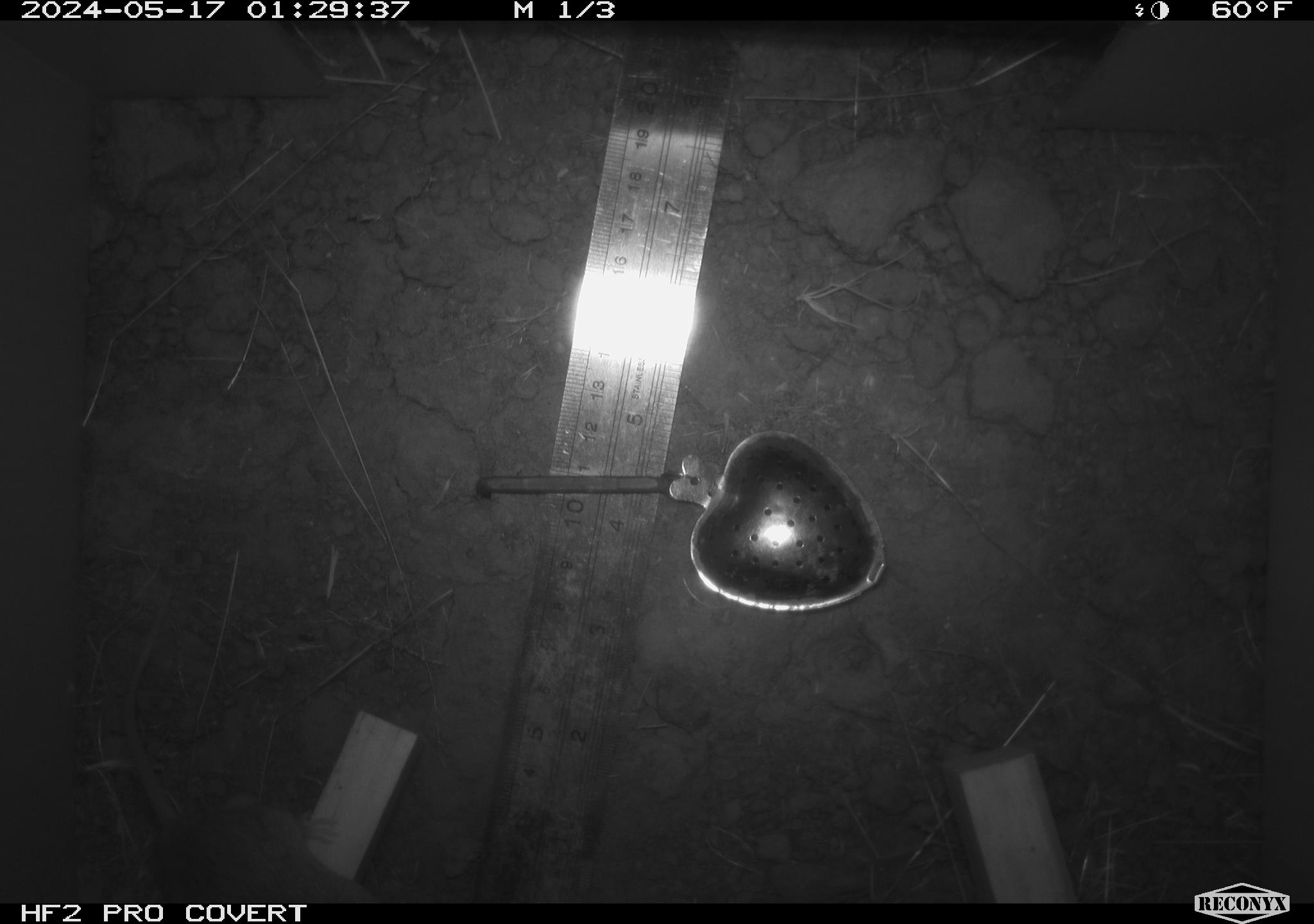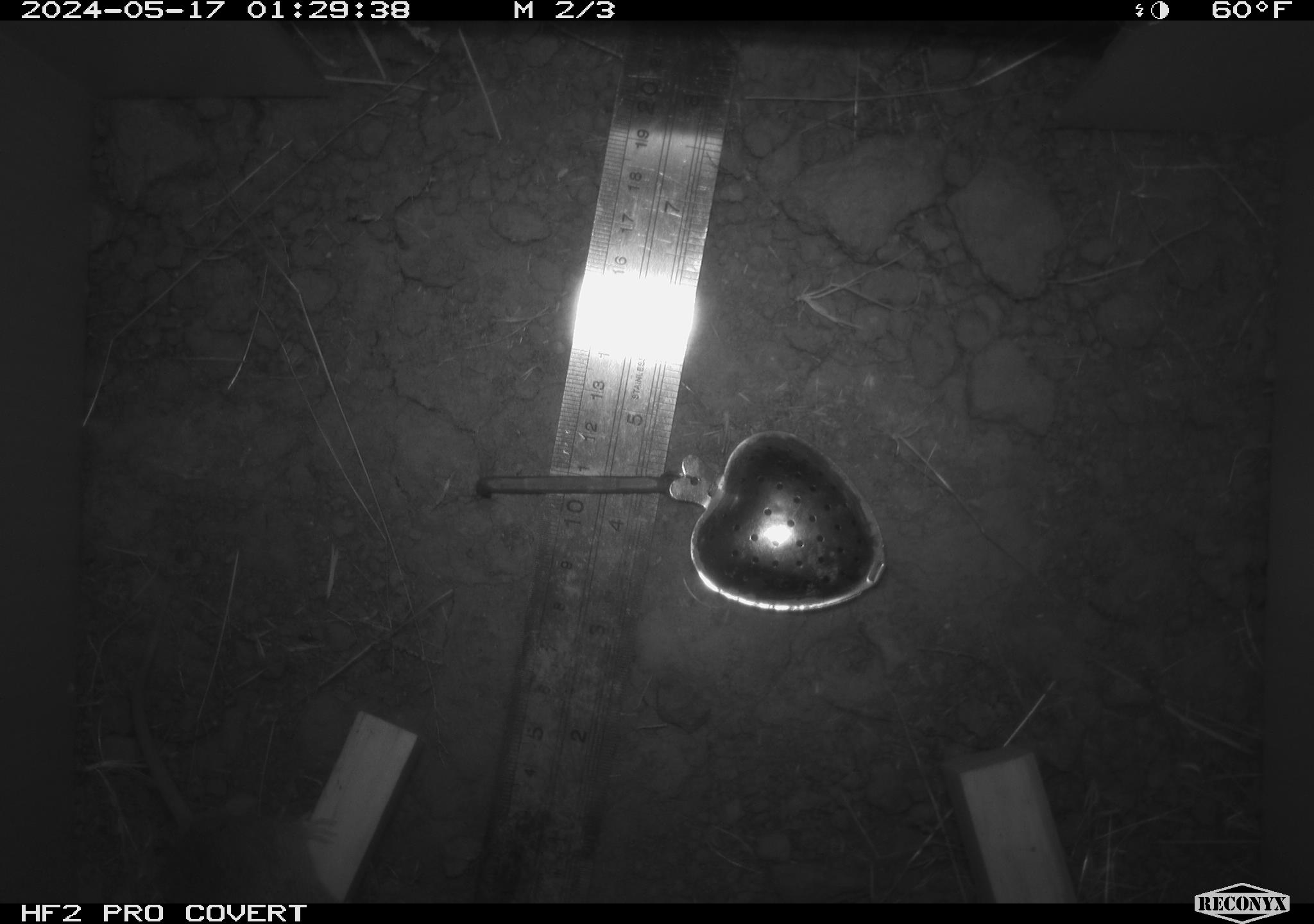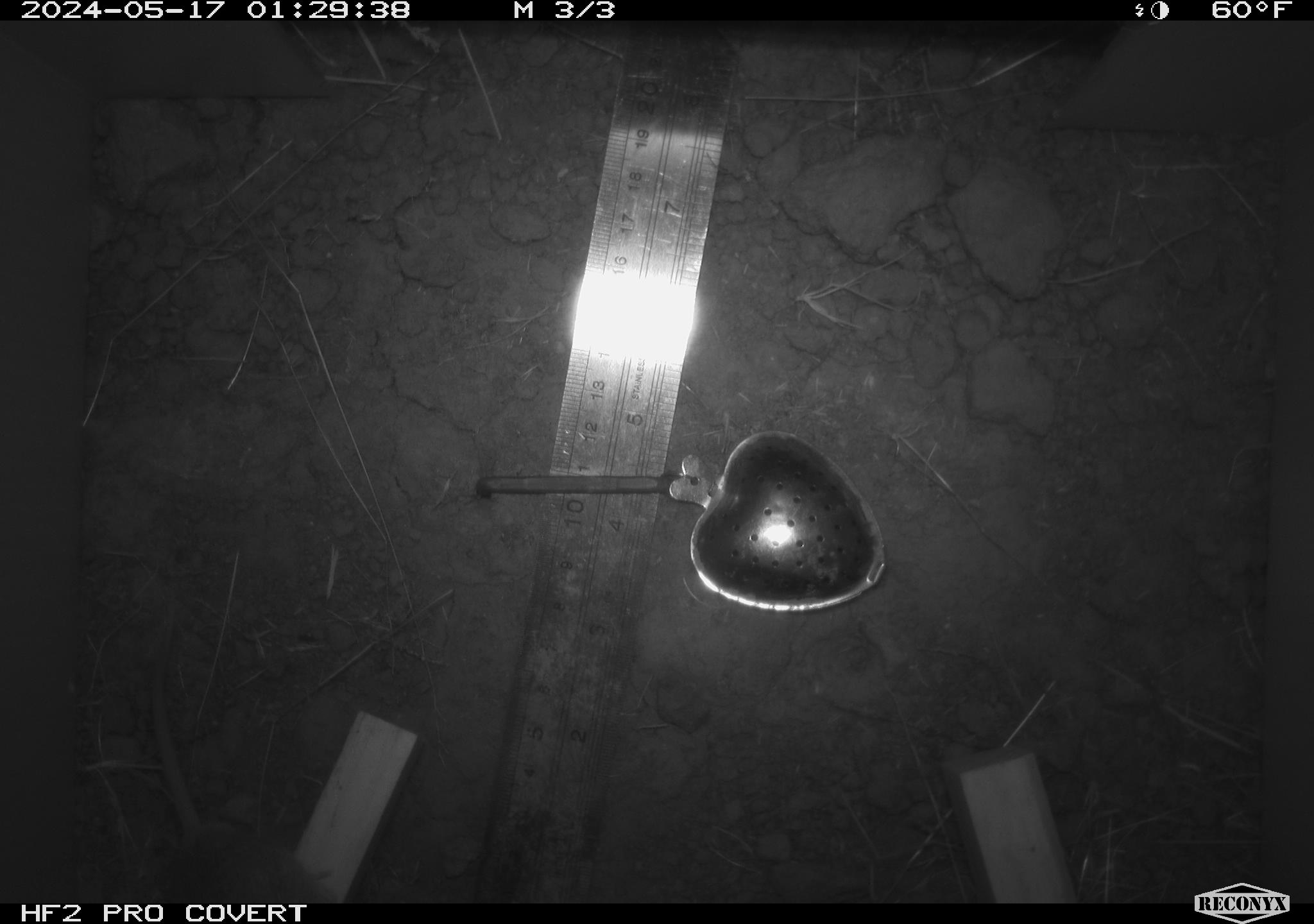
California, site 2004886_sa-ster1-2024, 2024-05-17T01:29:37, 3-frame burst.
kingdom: Animalia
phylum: Chordata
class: Mammalia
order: Rodentia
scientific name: Rodentia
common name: mouse species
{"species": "mouse species (Rodentia)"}